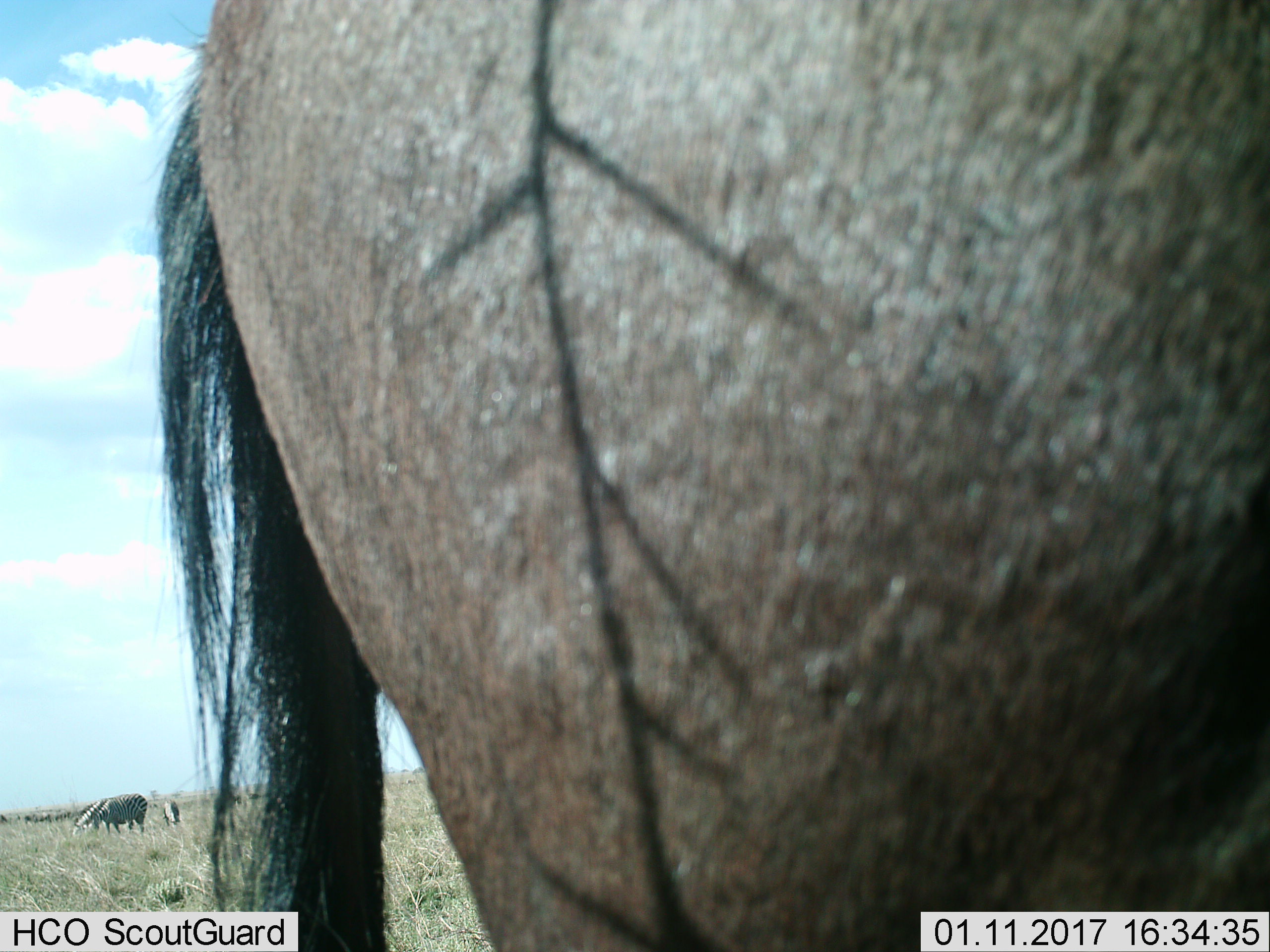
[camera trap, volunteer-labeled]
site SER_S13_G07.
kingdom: Animalia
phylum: Chordata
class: Mammalia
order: Artiodactyla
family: Bovidae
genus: Connochaetes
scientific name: Connochaetes taurinus taurinus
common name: blue wildebeest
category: wildebeestblue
Wildebeestblue (blue wildebeest) (Connochaetes taurinus taurinus), count 1. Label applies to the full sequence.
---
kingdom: Animalia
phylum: Chordata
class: Mammalia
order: Perissodactyla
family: Equidae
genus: Equus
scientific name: Equus quagga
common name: plains zebra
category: zebraplains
Zebraplains (plains zebra) (Equus quagga), count 3. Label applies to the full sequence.